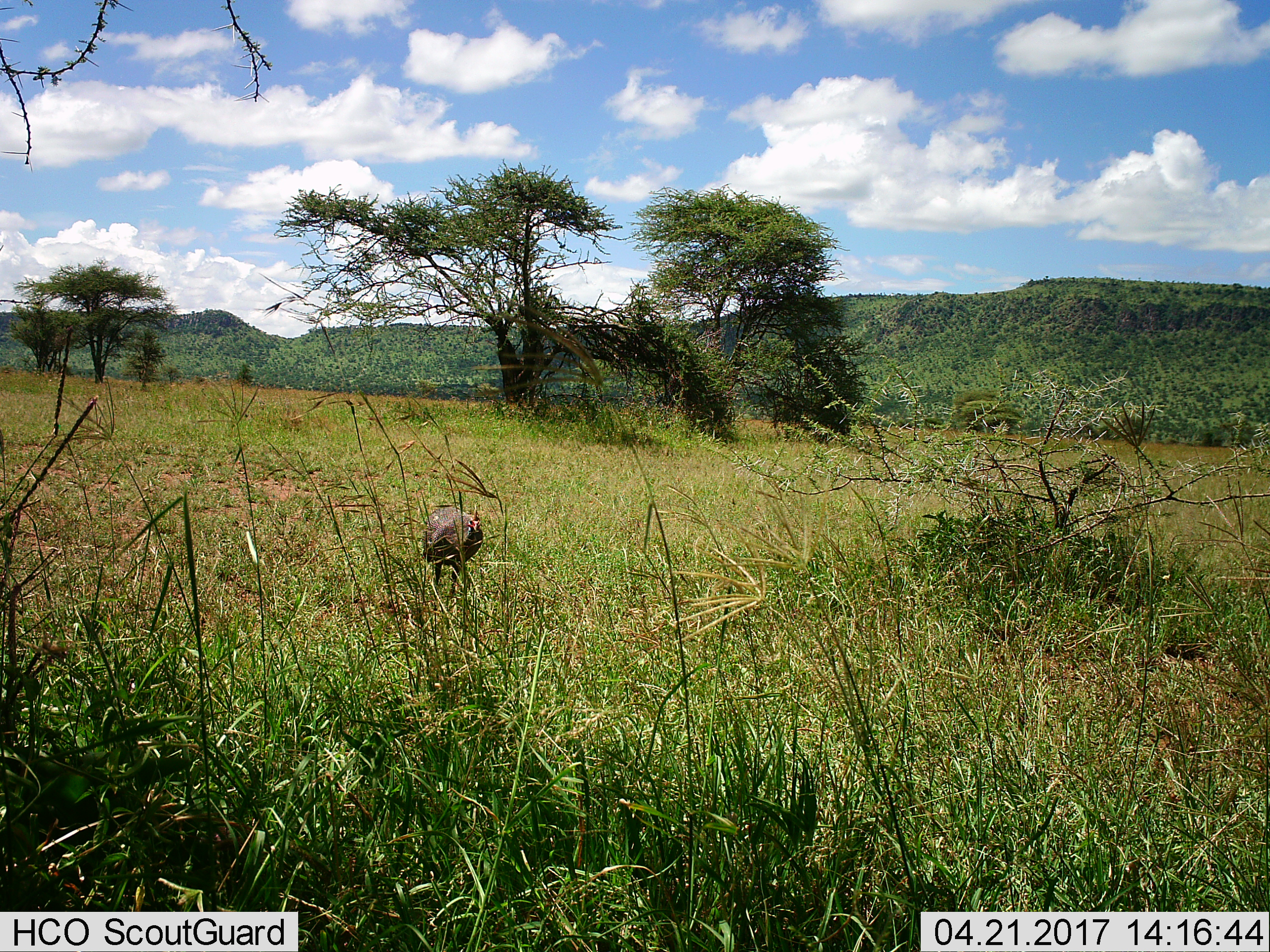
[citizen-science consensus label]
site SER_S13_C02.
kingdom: Animalia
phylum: Chordata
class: Aves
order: Galliformes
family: Numididae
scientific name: Numididae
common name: guineafowl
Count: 1.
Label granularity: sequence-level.